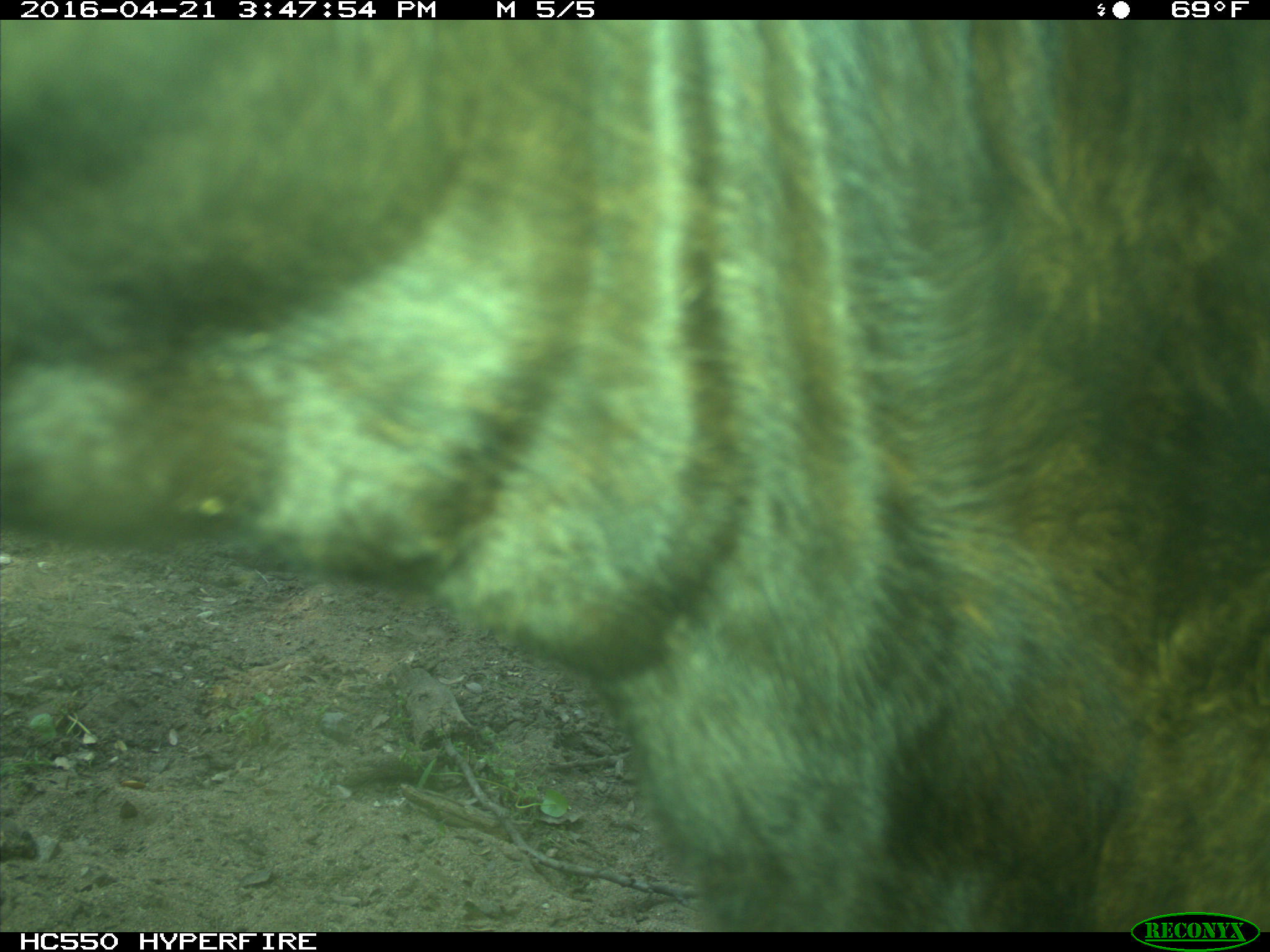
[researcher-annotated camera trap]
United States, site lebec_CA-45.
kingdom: Animalia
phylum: Chordata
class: Mammalia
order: Artiodactyla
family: Bovidae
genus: Bos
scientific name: Bos taurus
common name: domestic cow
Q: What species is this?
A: Bos taurus (domestic cow).